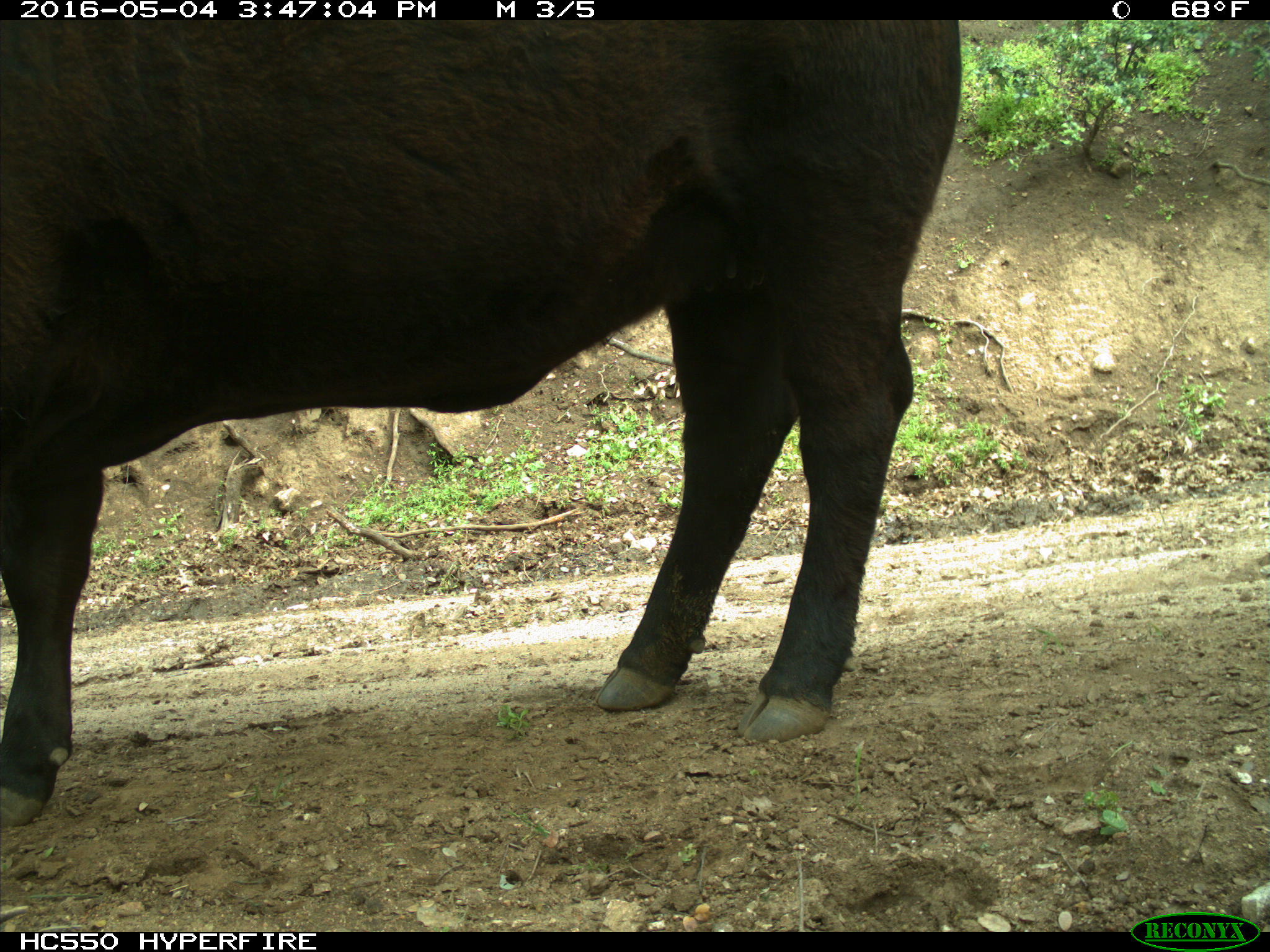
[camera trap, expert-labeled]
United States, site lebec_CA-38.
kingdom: Animalia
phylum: Chordata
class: Mammalia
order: Artiodactyla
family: Bovidae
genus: Bos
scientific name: Bos taurus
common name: domestic cow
Bos taurus (domestic cow).